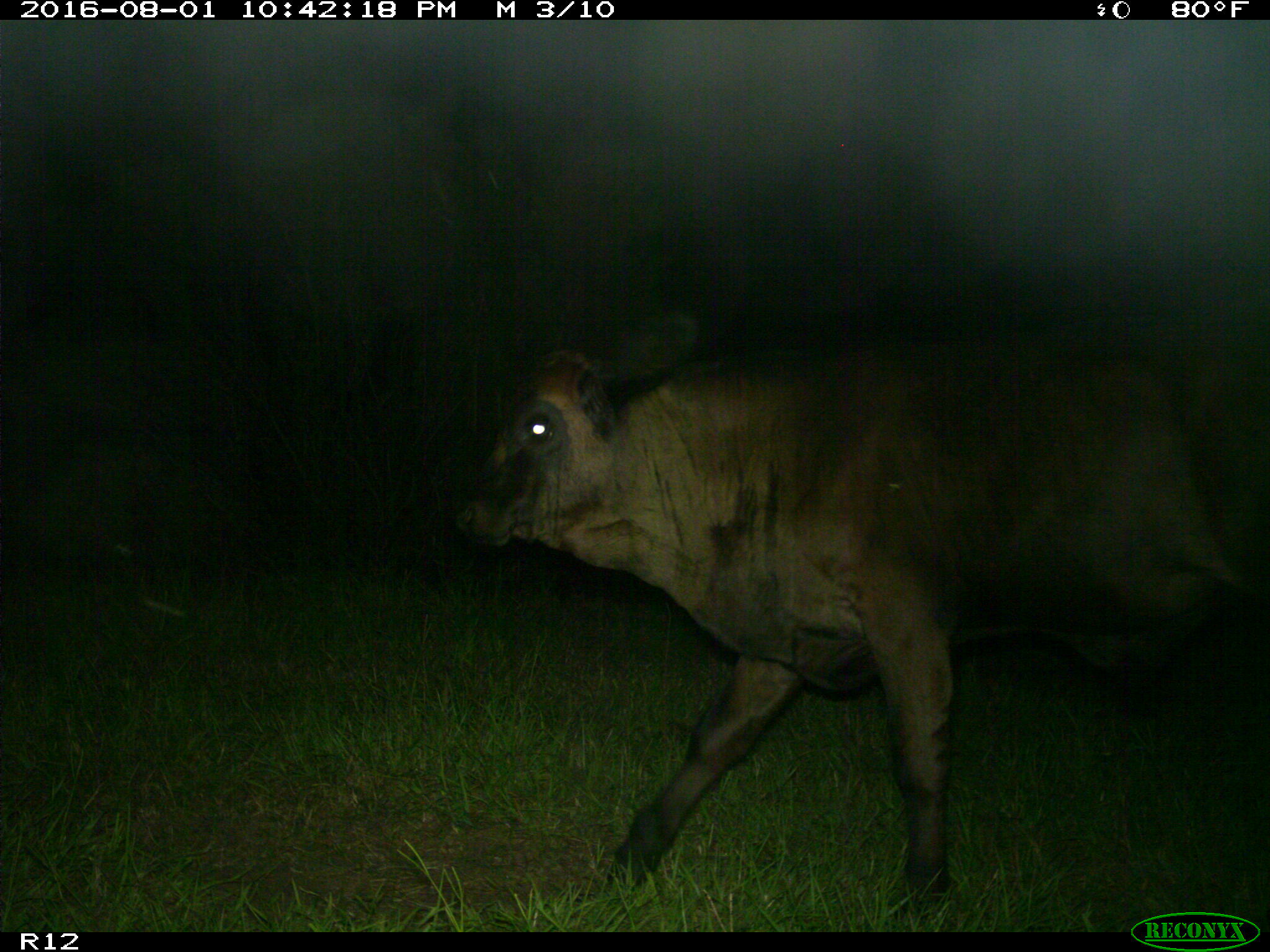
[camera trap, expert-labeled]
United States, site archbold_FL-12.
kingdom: Animalia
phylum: Chordata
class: Mammalia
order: Artiodactyla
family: Bovidae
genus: Bos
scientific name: Bos taurus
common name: domestic cow